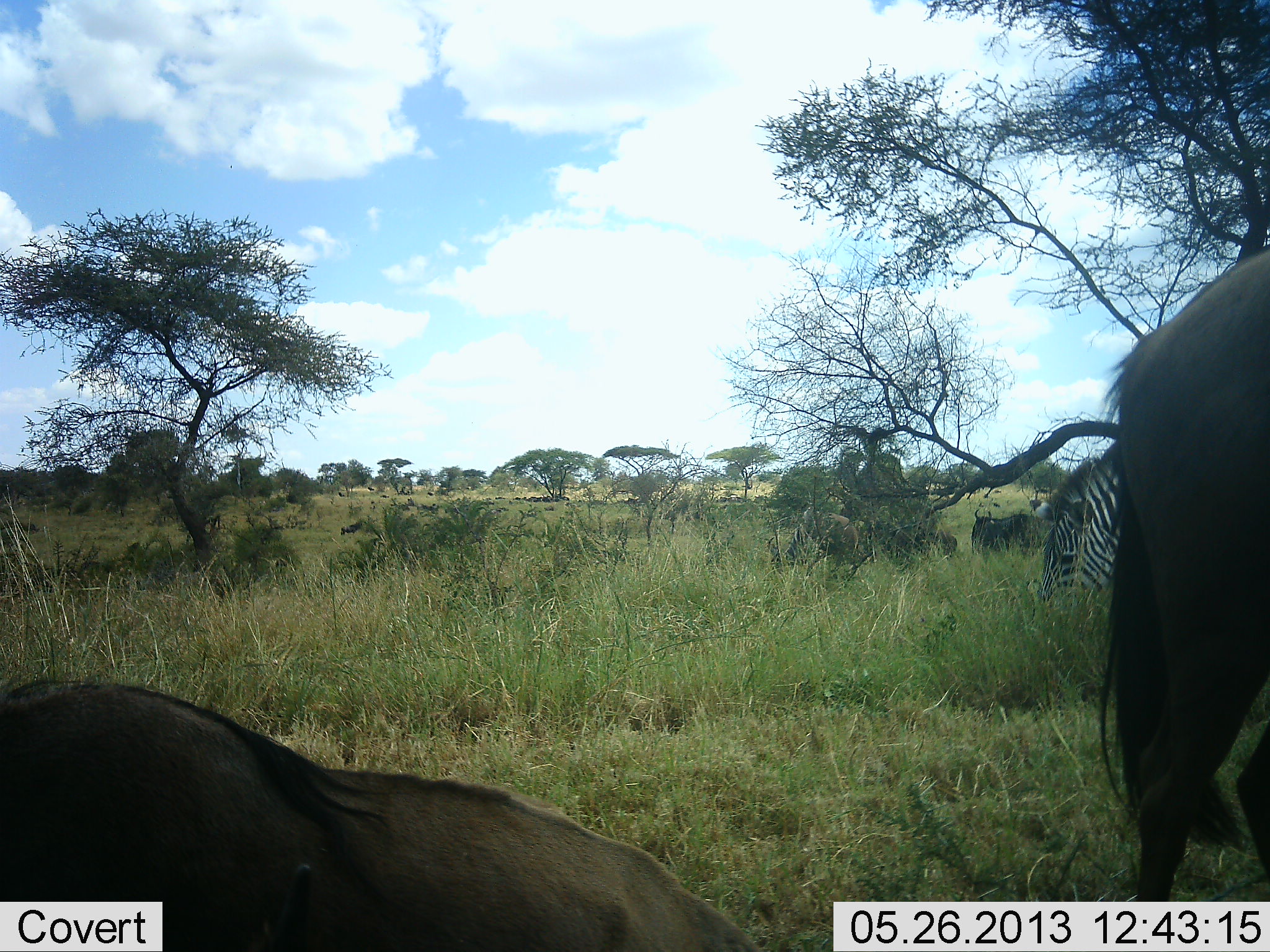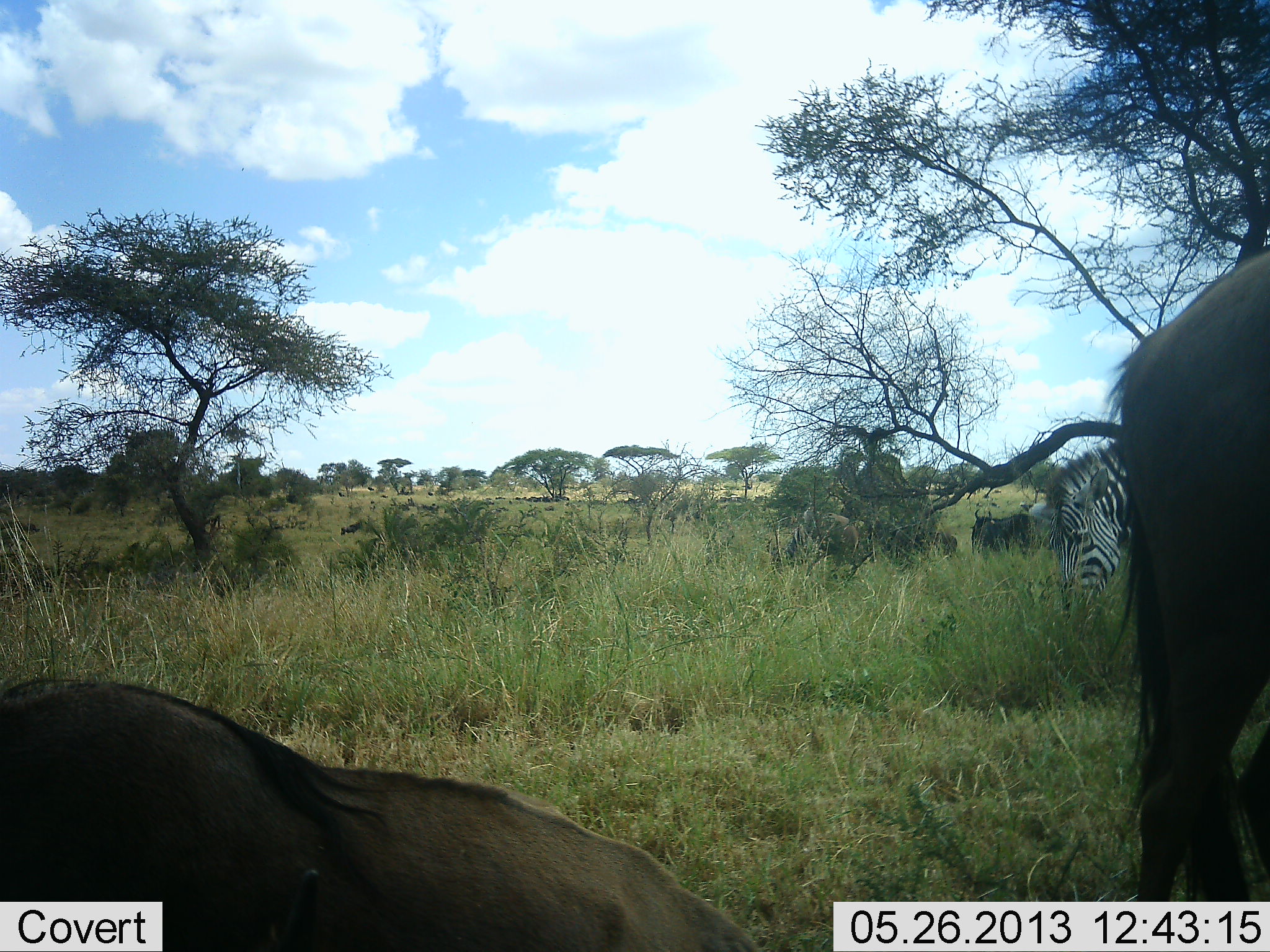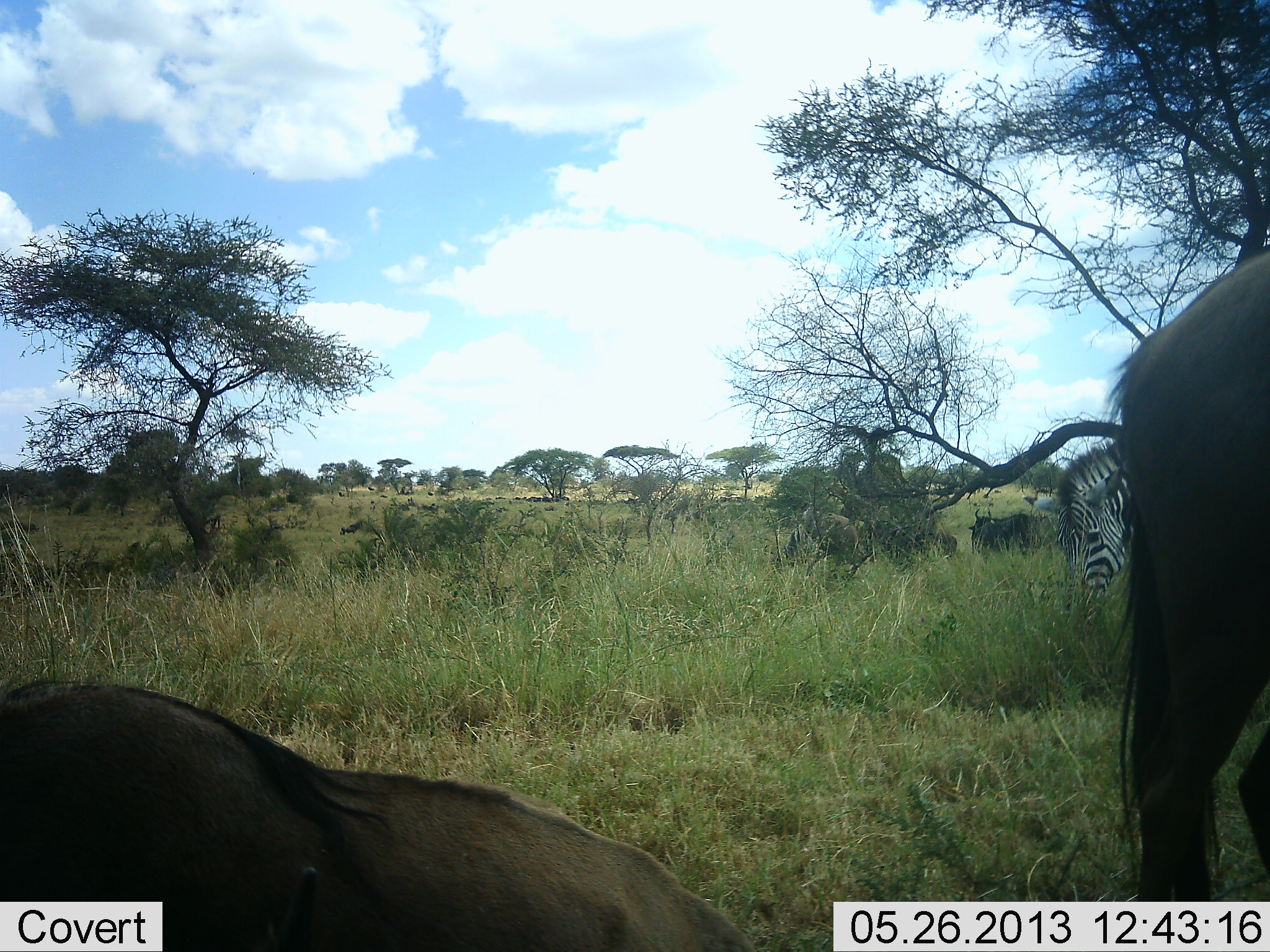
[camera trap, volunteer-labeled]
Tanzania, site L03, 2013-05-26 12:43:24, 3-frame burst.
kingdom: Animalia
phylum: Chordata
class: Mammalia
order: Artiodactyla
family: Bovidae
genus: Connochaetes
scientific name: Connochaetes taurinus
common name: blue wildebeest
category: wildebeest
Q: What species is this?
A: Wildebeest (blue wildebeest) (Connochaetes taurinus).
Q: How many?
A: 3.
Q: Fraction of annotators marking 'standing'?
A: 94%.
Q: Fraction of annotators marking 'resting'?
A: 88%.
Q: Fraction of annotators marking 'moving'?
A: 6%.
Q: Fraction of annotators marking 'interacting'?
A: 0%.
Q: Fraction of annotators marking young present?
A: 0%.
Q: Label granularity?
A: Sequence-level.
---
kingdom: Animalia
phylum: Chordata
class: Mammalia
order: Perissodactyla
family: Equidae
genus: Equus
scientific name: Equus quagga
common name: plains zebra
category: zebra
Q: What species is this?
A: Zebra (plains zebra) (Equus quagga).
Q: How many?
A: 1.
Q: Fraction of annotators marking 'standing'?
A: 32%.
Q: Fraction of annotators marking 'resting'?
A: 0%.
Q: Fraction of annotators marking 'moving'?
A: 0%.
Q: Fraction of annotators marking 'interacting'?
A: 0%.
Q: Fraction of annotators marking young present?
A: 0%.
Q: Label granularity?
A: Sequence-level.